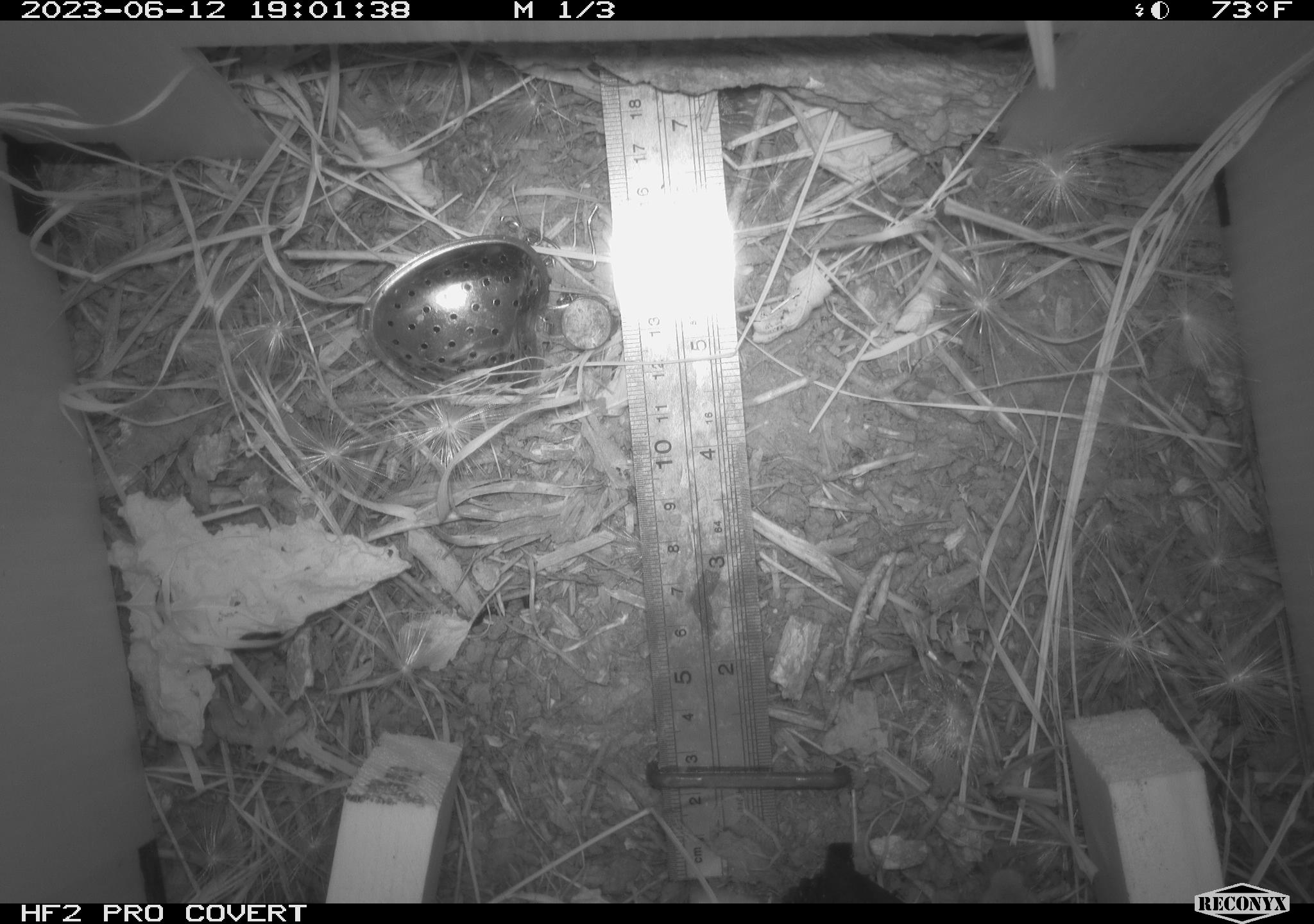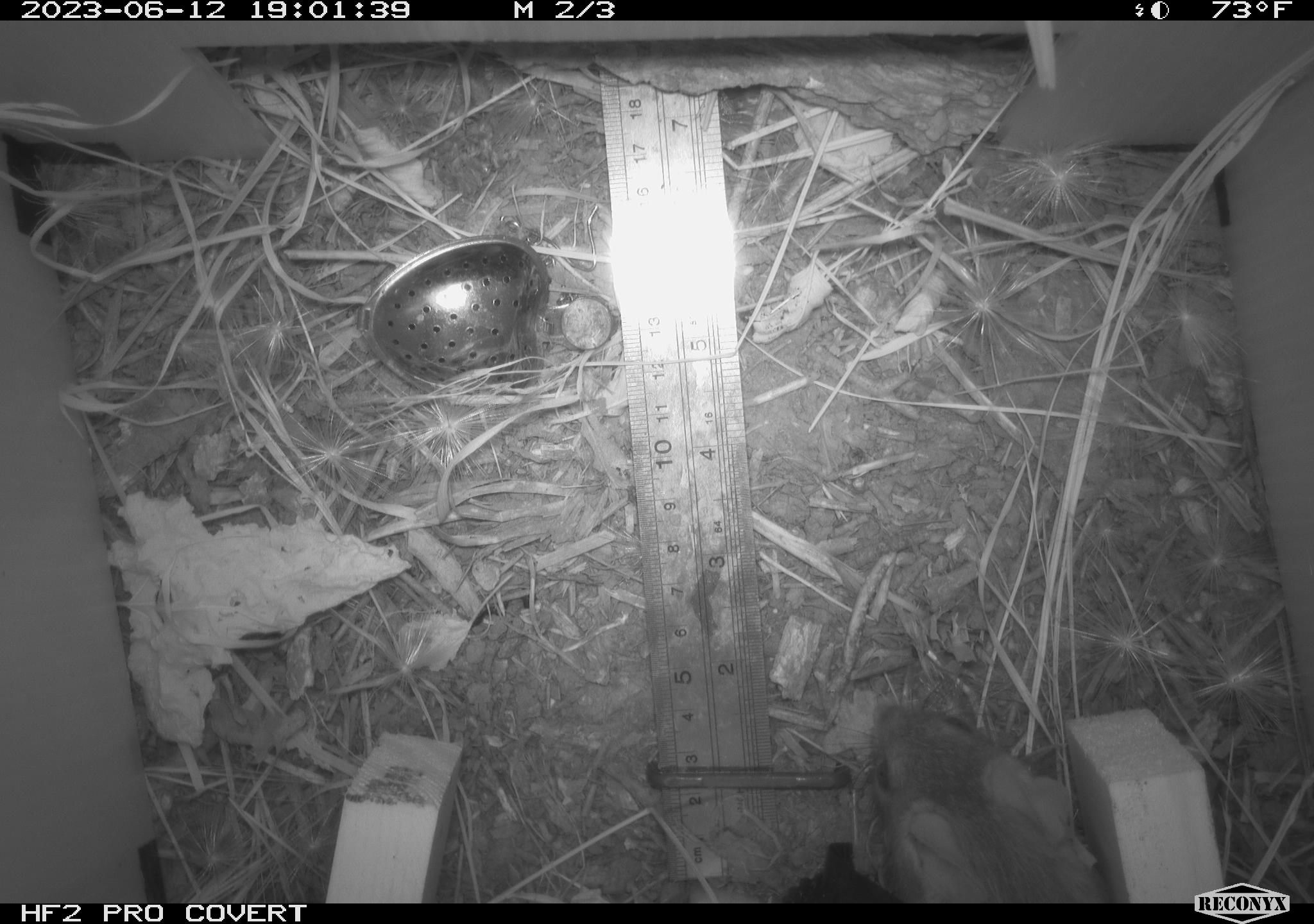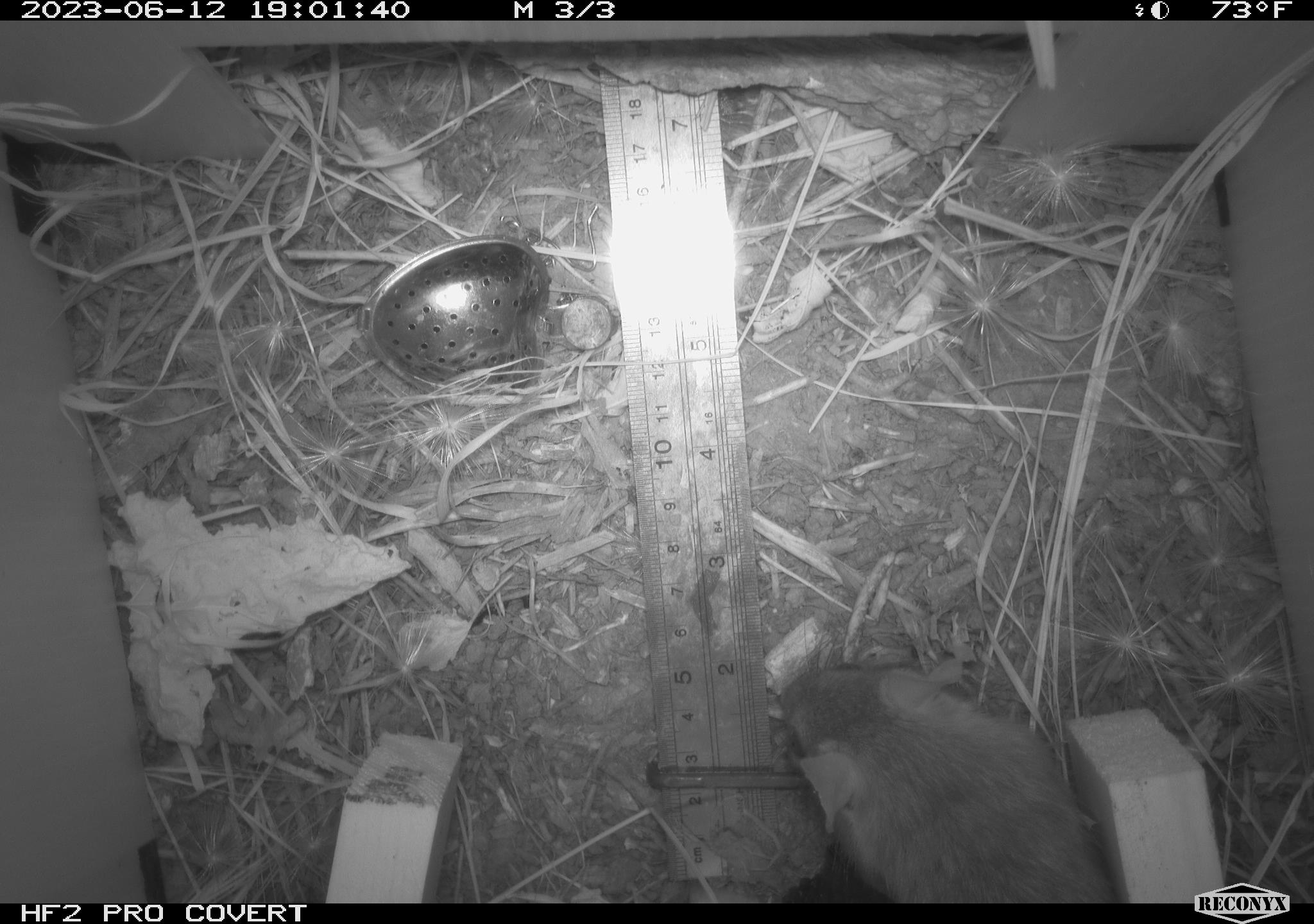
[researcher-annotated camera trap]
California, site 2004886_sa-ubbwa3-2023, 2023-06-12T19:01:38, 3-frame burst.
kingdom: Animalia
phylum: Chordata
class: Mammalia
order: Rodentia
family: Muridae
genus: Rattus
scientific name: Rattus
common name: rat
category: rattus species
Rattus species (rat) (Rattus).